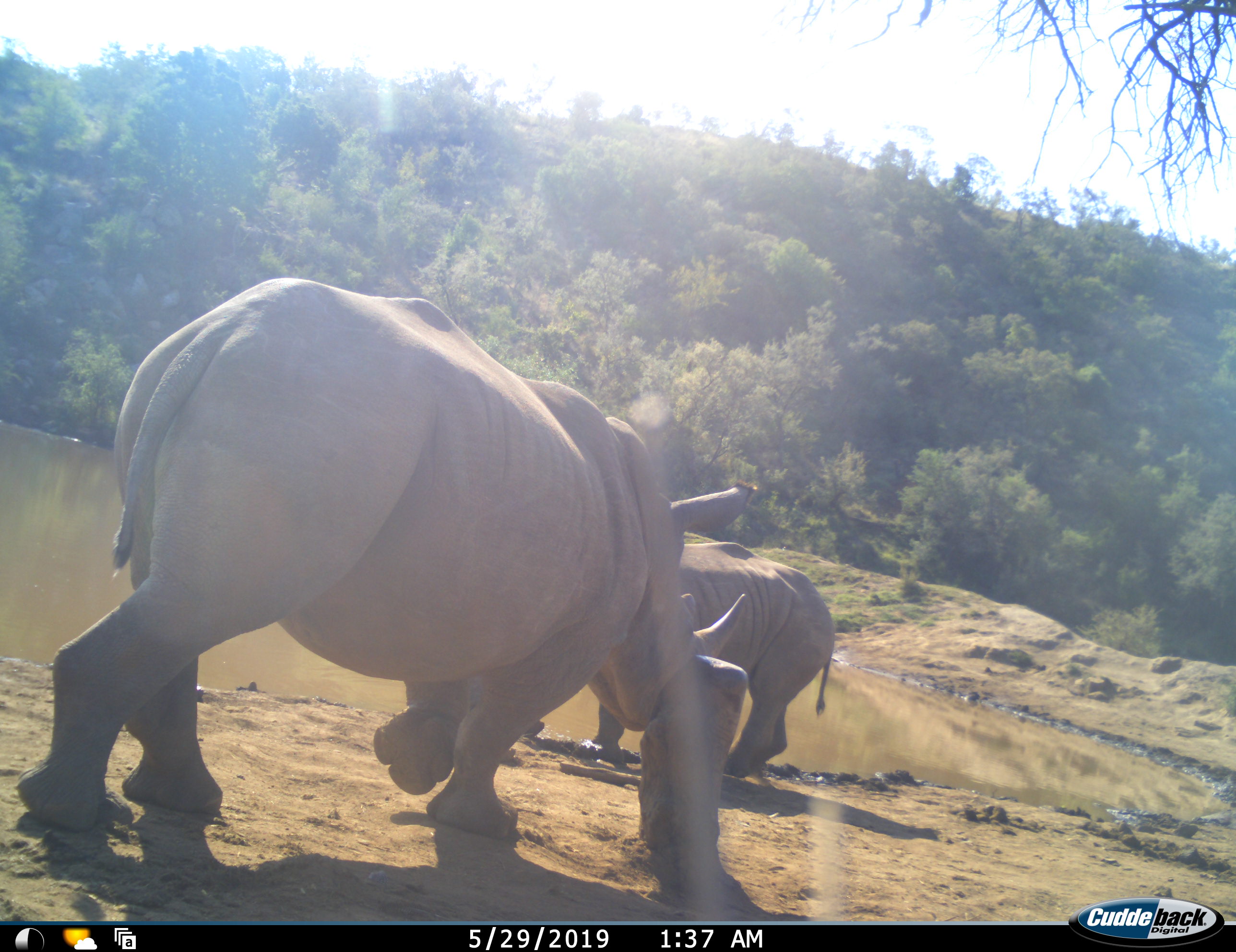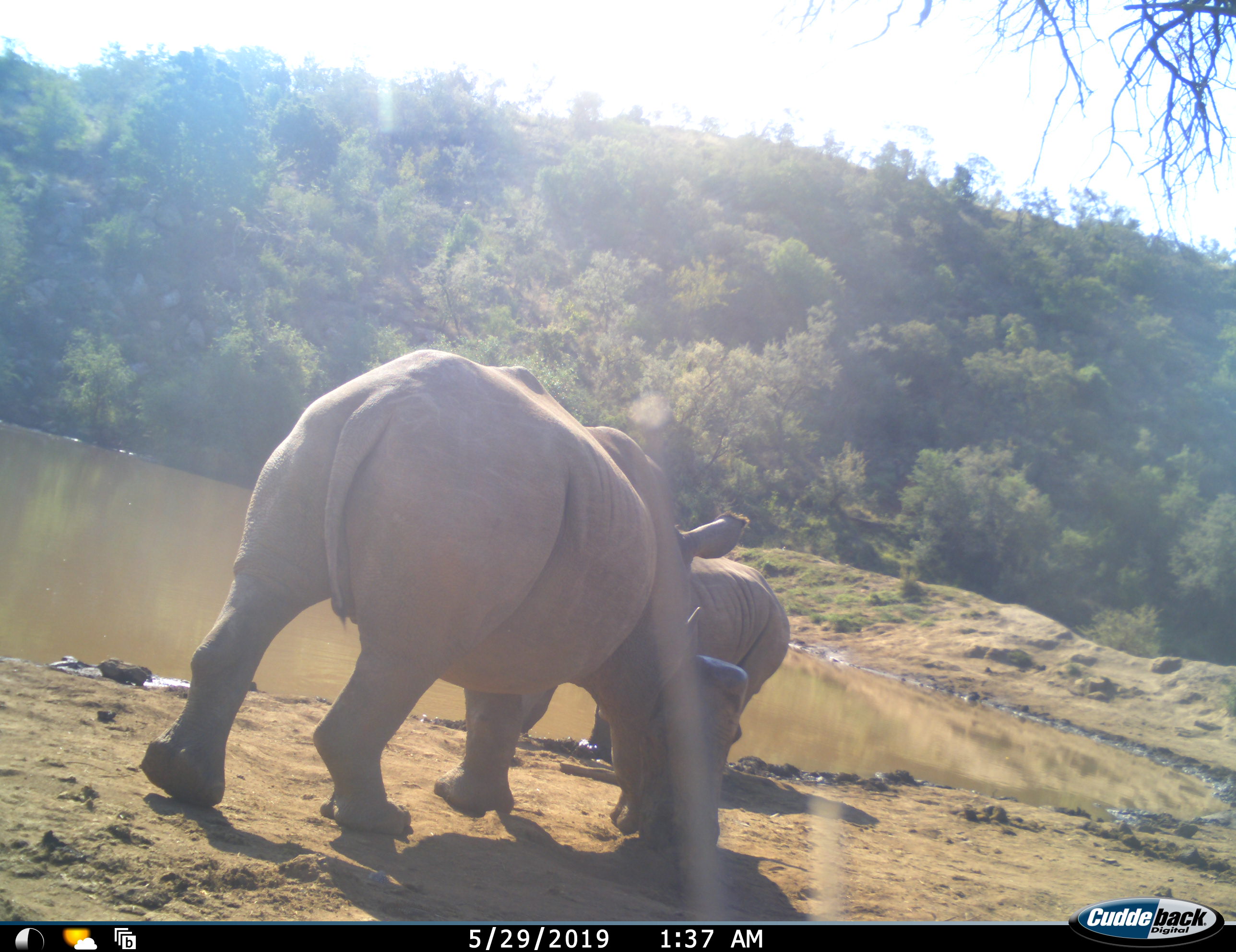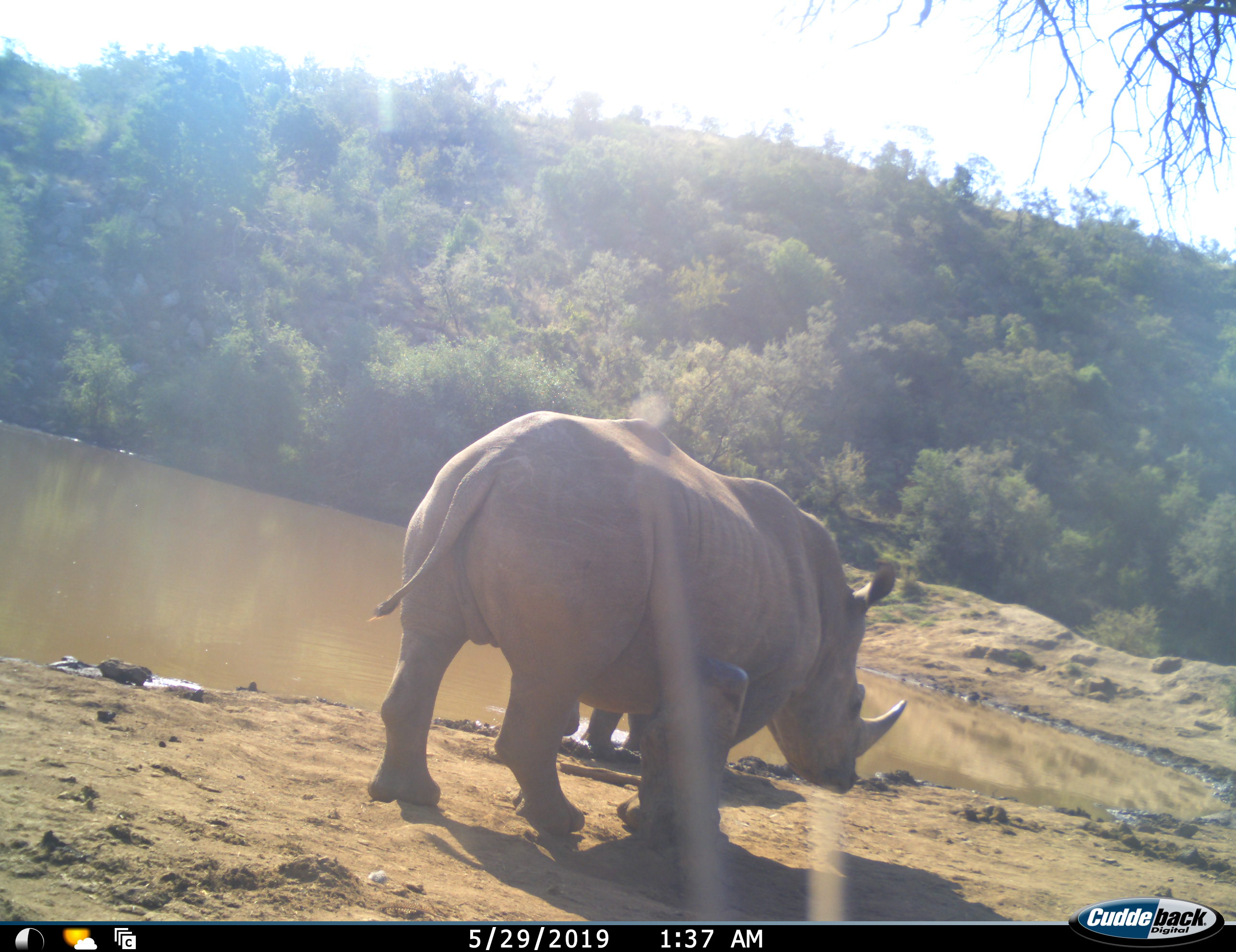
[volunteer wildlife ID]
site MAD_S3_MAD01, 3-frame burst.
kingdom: Animalia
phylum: Chordata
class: Mammalia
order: Perissodactyla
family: Rhinocerotidae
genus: Ceratotherium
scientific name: Ceratotherium simum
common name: white rhinoceros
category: rhinoceroswhite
Rhinoceroswhite (white rhinoceros) (Ceratotherium simum), count 2. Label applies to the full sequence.